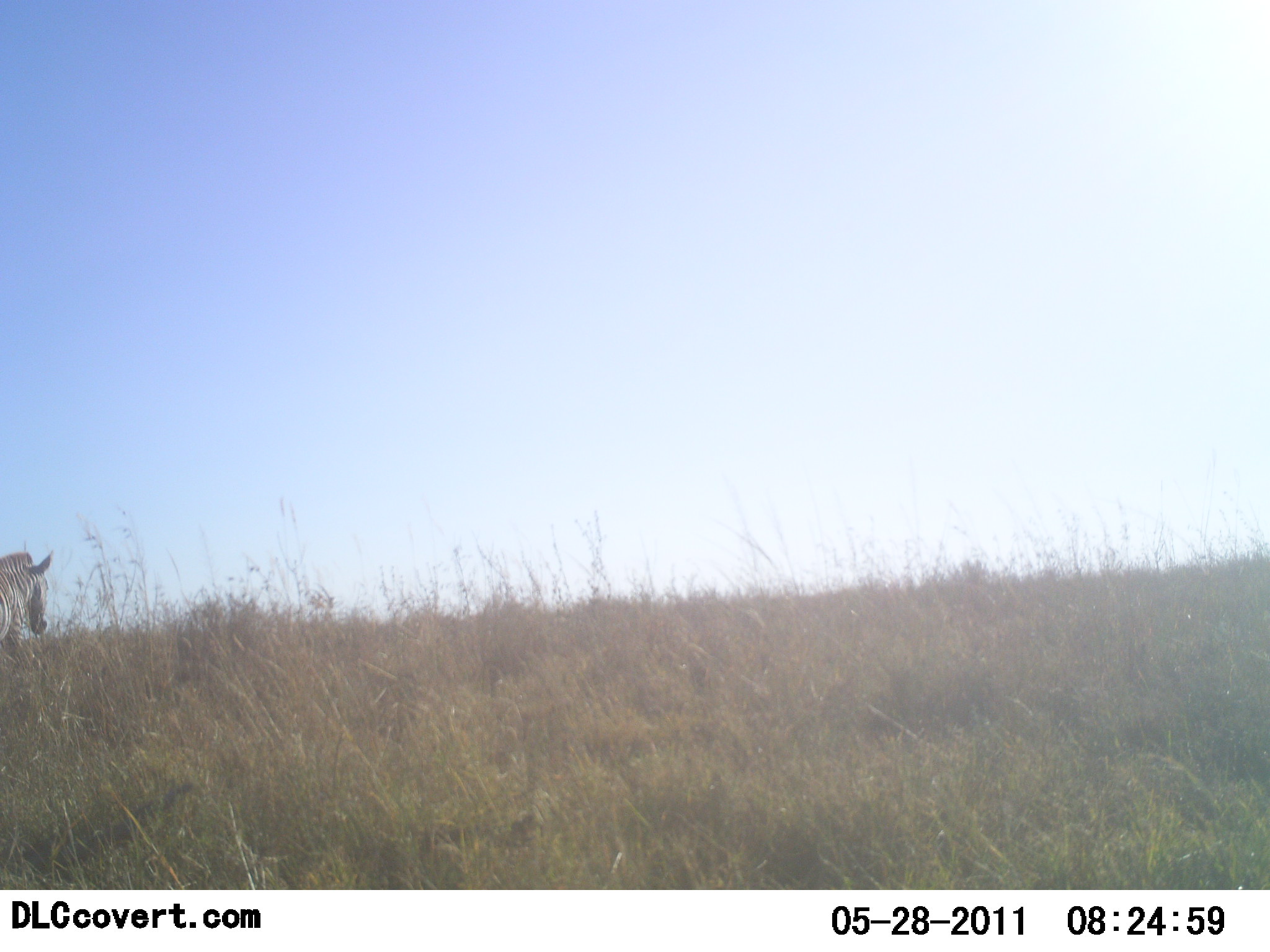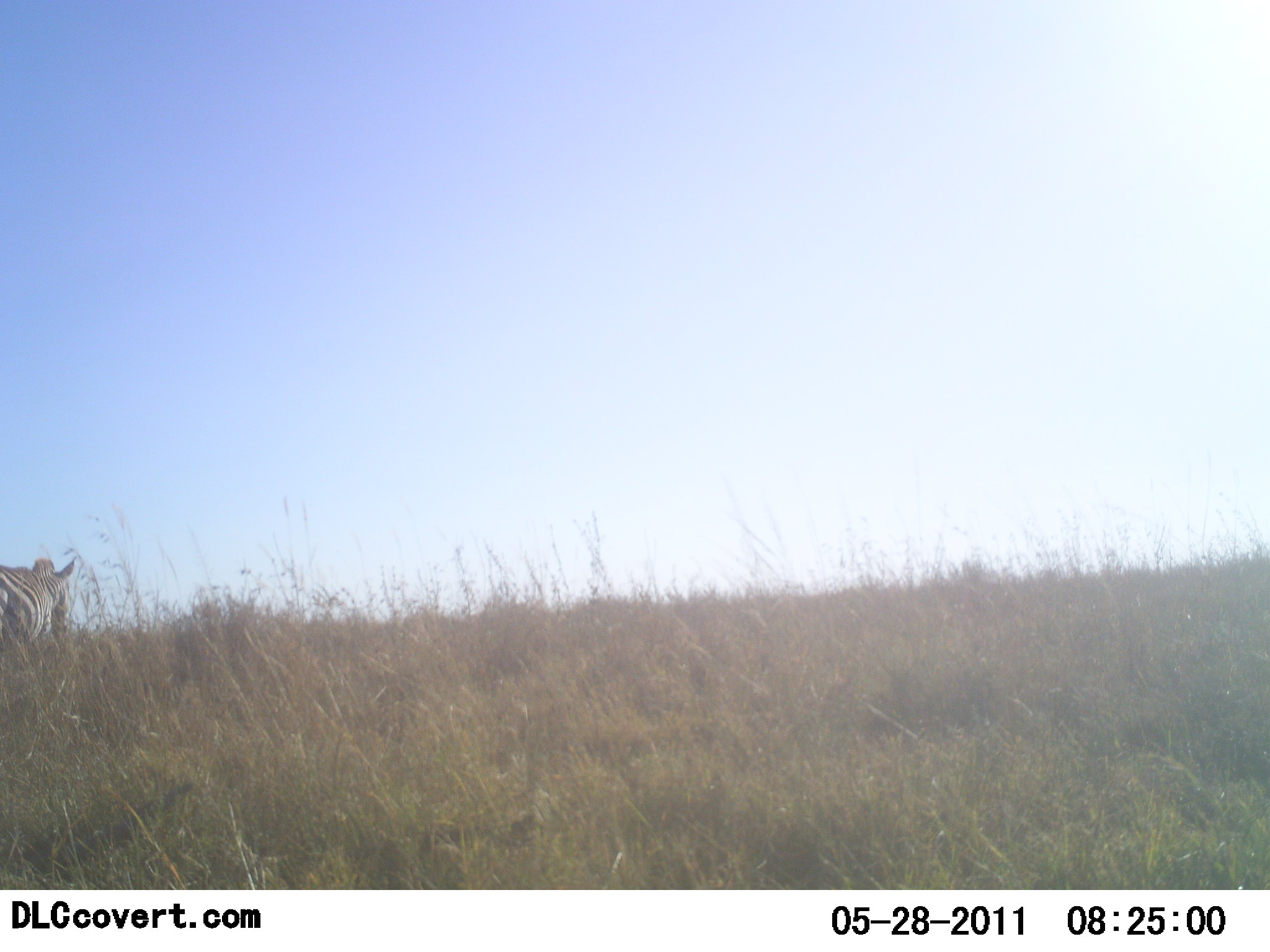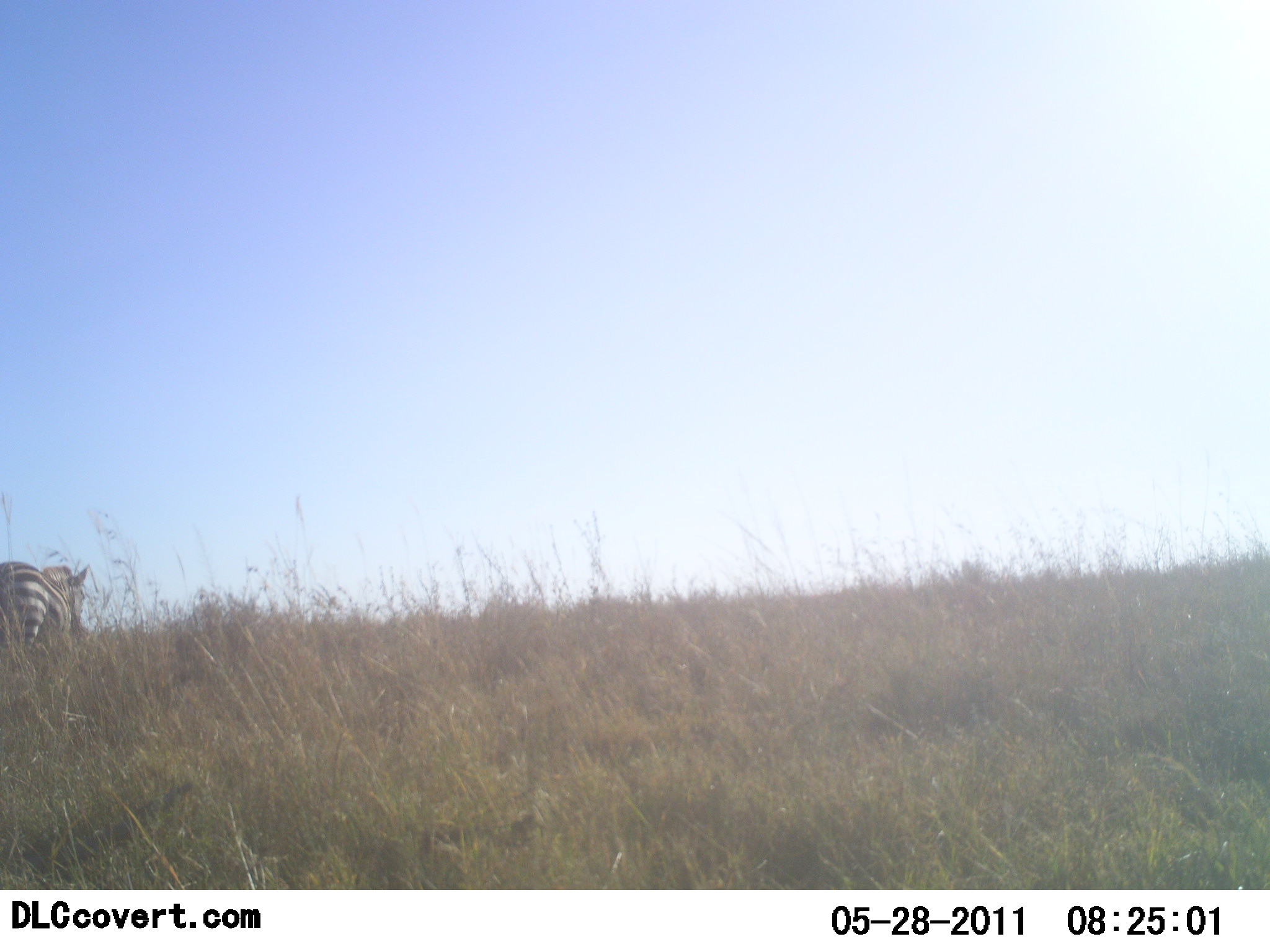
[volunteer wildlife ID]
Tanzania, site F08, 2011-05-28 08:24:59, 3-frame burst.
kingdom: Animalia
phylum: Chordata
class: Mammalia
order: Perissodactyla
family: Equidae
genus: Equus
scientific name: Equus quagga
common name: plains zebra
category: zebra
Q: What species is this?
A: Zebra (plains zebra) (Equus quagga).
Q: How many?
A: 1.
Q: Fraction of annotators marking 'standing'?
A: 0%.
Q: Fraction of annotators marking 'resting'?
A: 0%.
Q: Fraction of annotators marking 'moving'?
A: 100%.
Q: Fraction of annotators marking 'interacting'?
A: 0%.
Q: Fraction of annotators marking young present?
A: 0%.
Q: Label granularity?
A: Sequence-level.